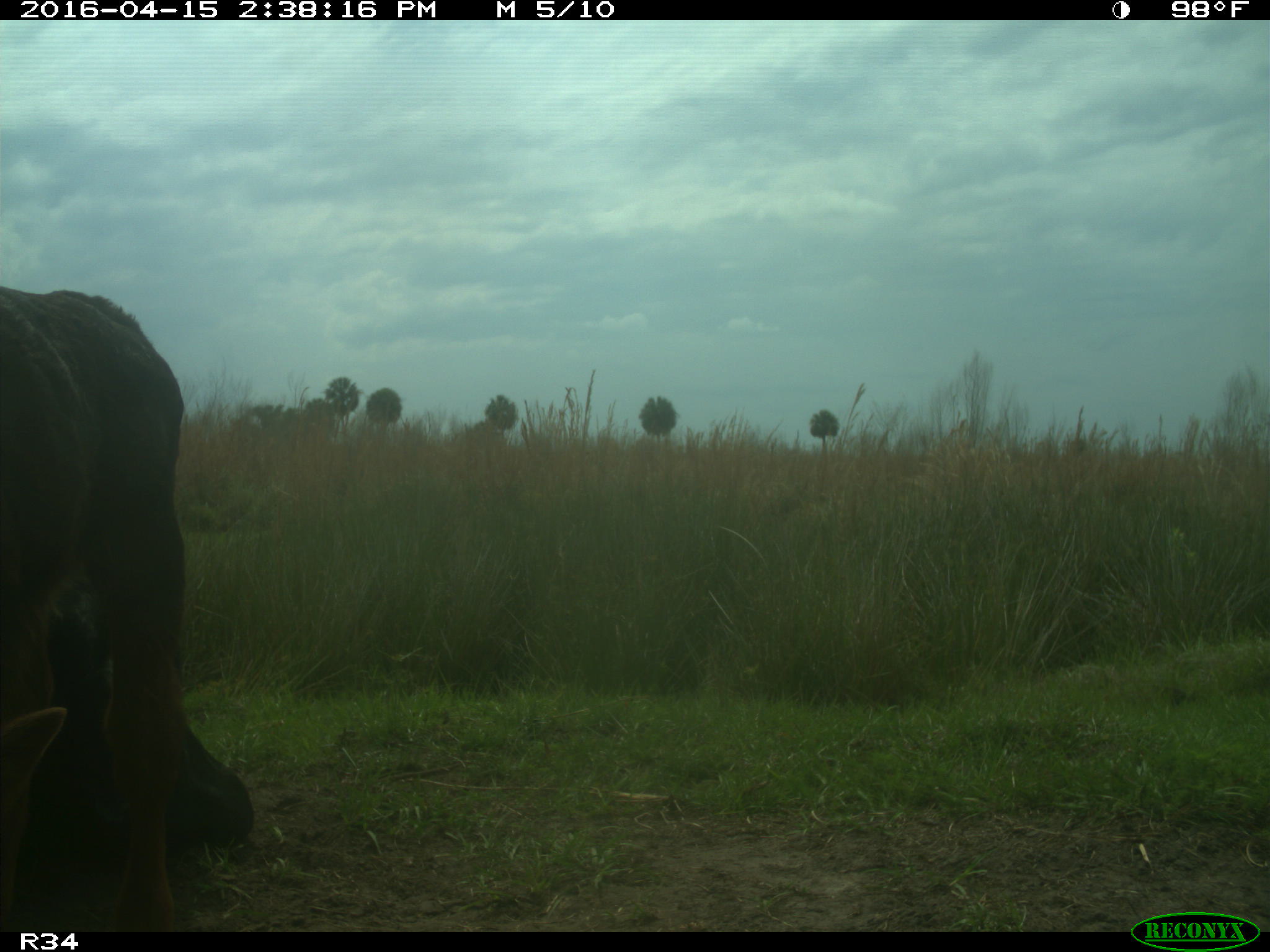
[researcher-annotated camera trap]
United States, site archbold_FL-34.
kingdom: Animalia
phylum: Chordata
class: Mammalia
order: Artiodactyla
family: Bovidae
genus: Bos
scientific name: Bos taurus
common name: domestic cow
Bos taurus (domestic cow).